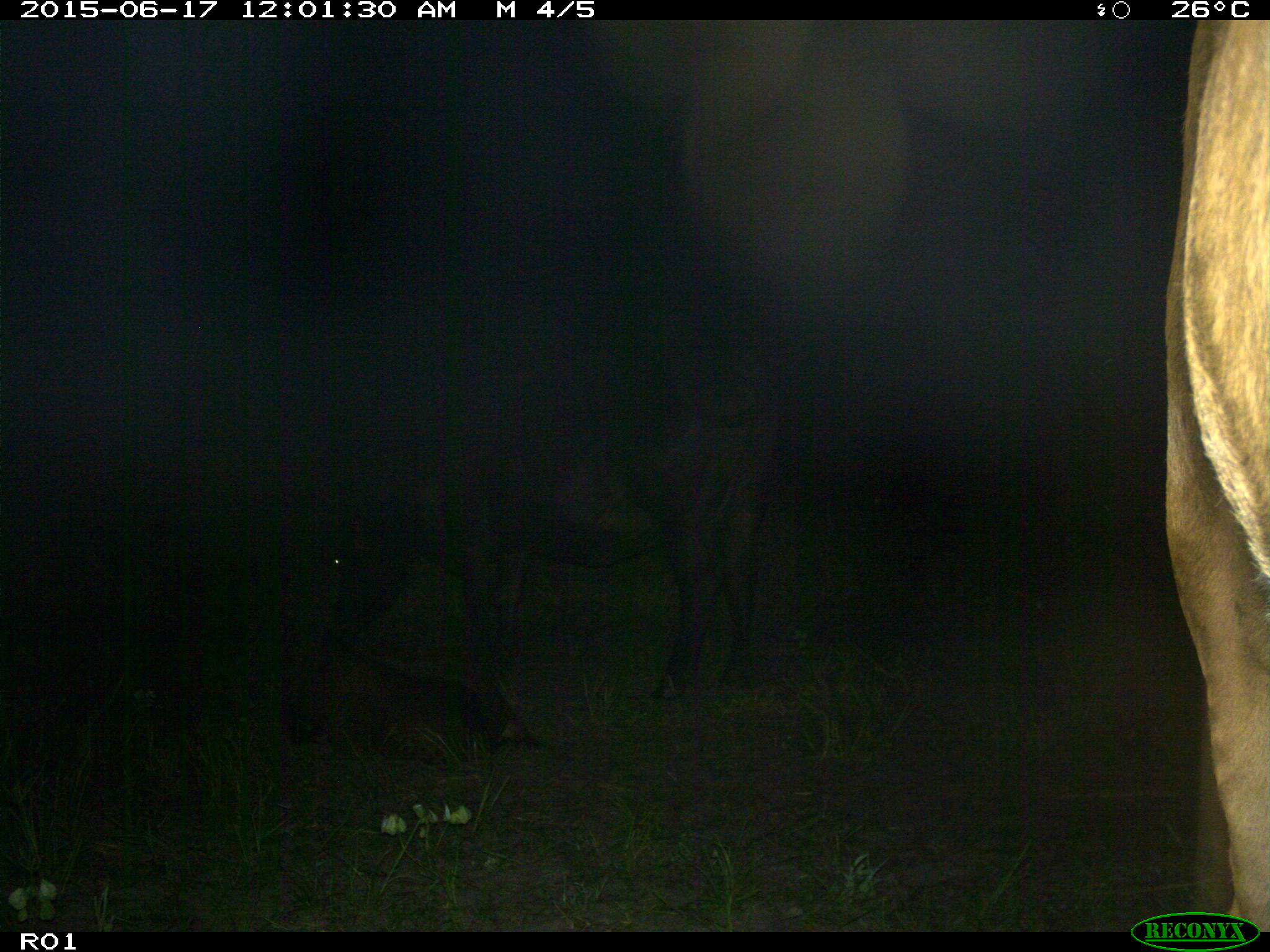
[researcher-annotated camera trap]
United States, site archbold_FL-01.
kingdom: Animalia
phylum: Chordata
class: Mammalia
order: Artiodactyla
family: Bovidae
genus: Bos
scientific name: Bos taurus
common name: domestic cow